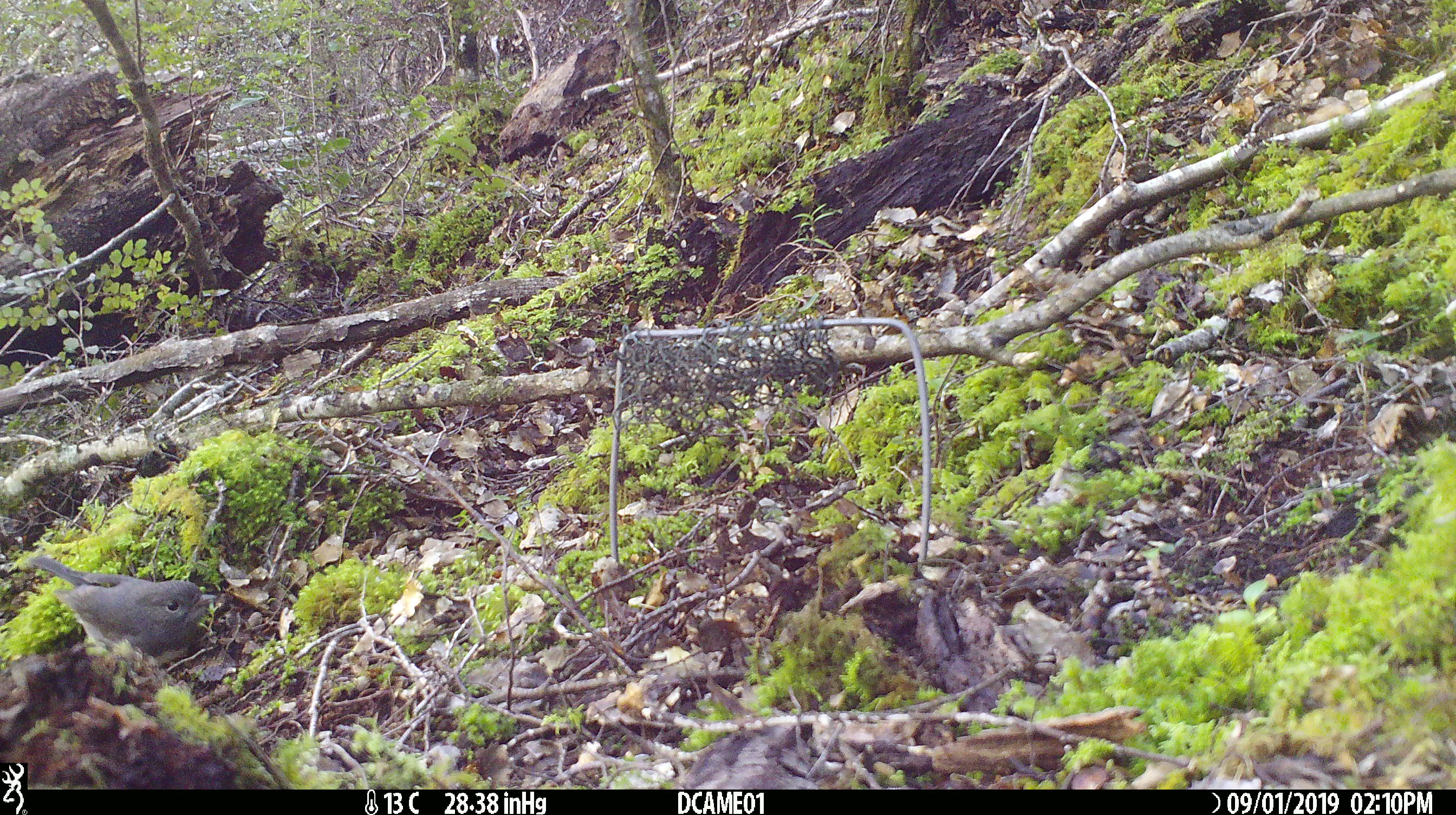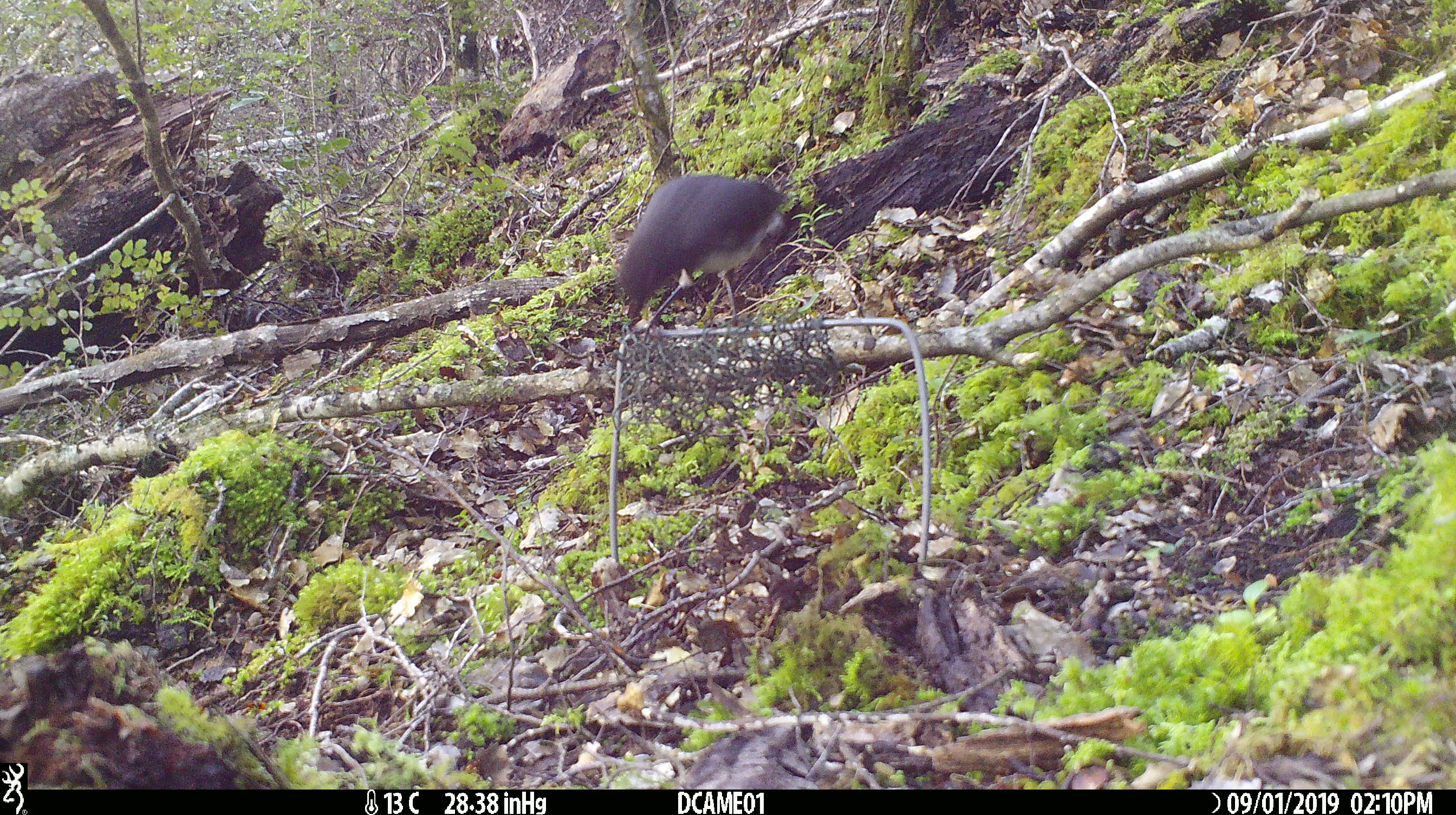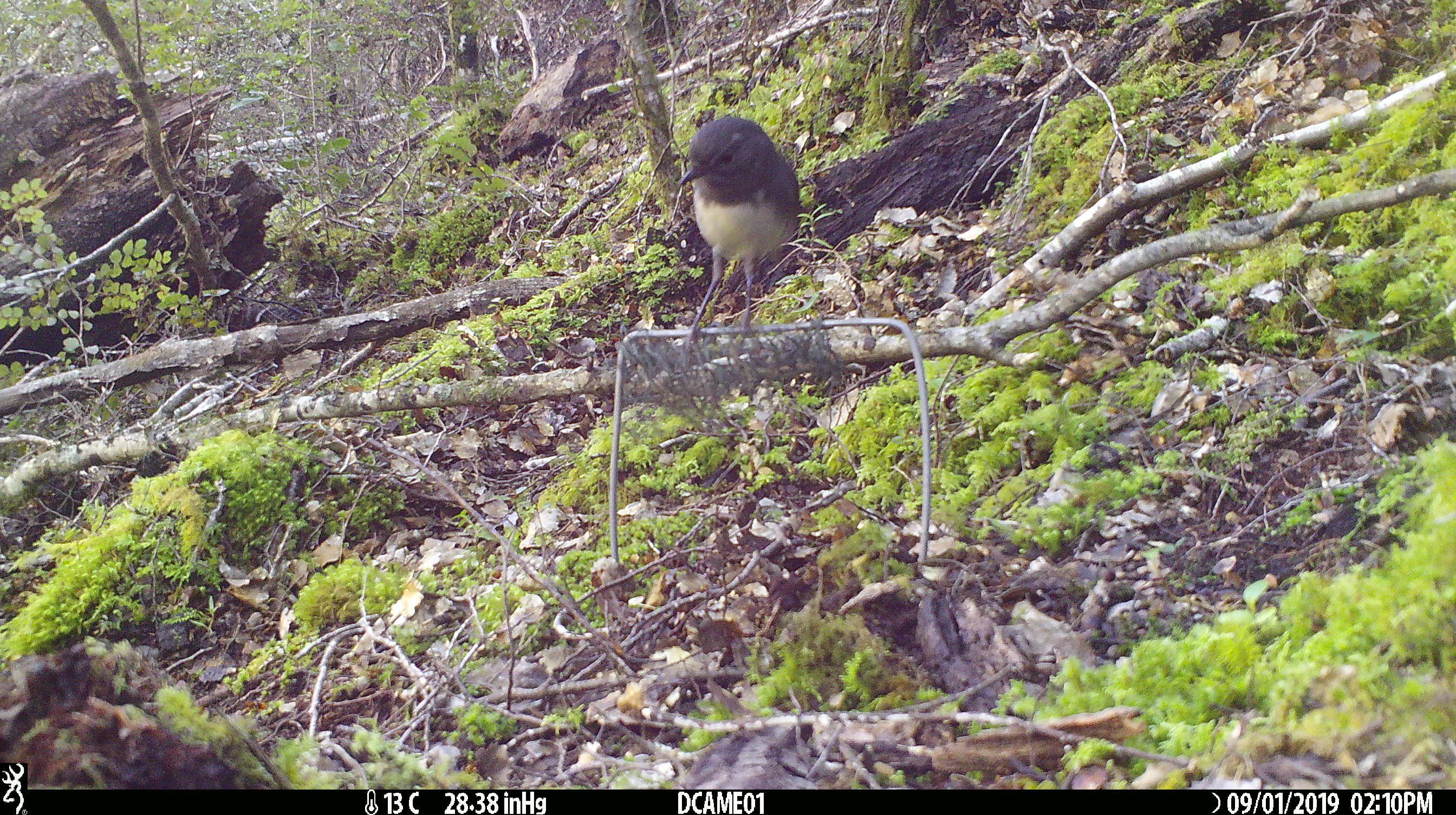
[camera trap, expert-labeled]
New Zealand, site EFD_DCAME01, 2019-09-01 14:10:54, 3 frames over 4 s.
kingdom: Animalia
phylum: Chordata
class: Aves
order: Passeriformes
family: Petroicidae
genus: Petroica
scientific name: Petroica australis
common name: new zealand robin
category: robin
Robin (new zealand robin) (Petroica australis).